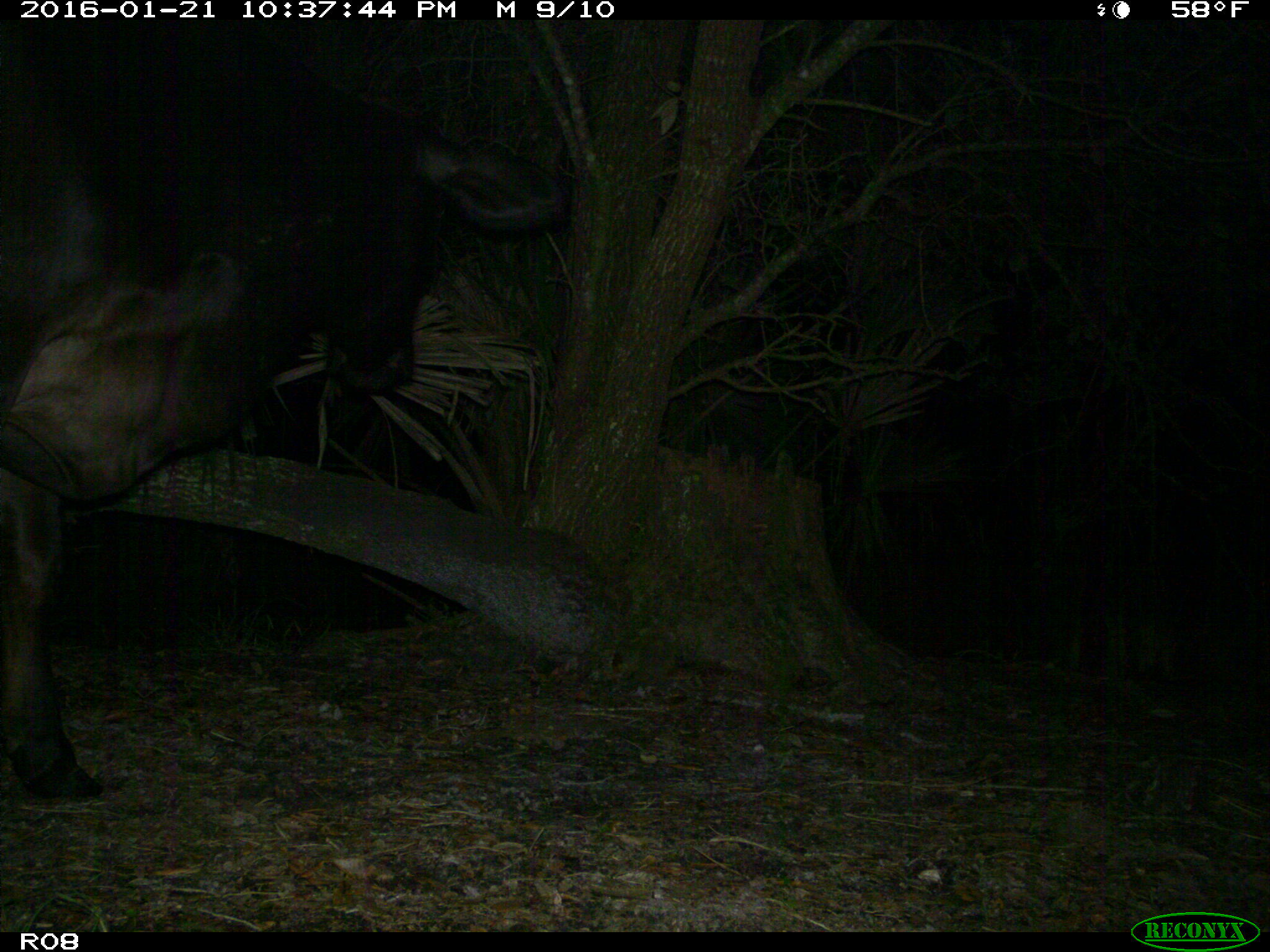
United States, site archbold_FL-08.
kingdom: Animalia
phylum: Chordata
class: Mammalia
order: Artiodactyla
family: Bovidae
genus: Bos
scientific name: Bos taurus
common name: domestic cow